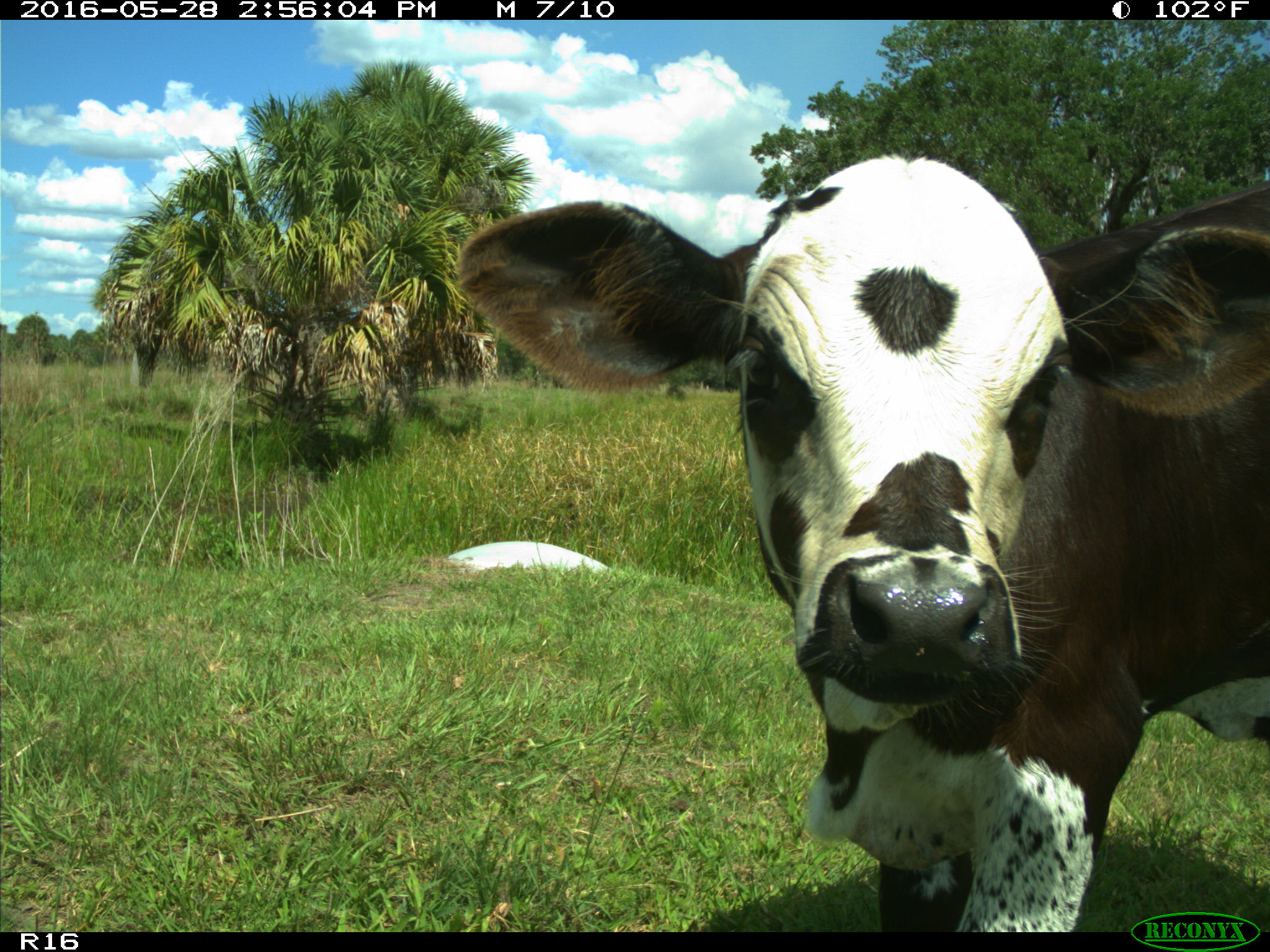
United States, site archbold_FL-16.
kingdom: Animalia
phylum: Chordata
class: Mammalia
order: Artiodactyla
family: Bovidae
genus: Bos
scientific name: Bos taurus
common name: domestic cow